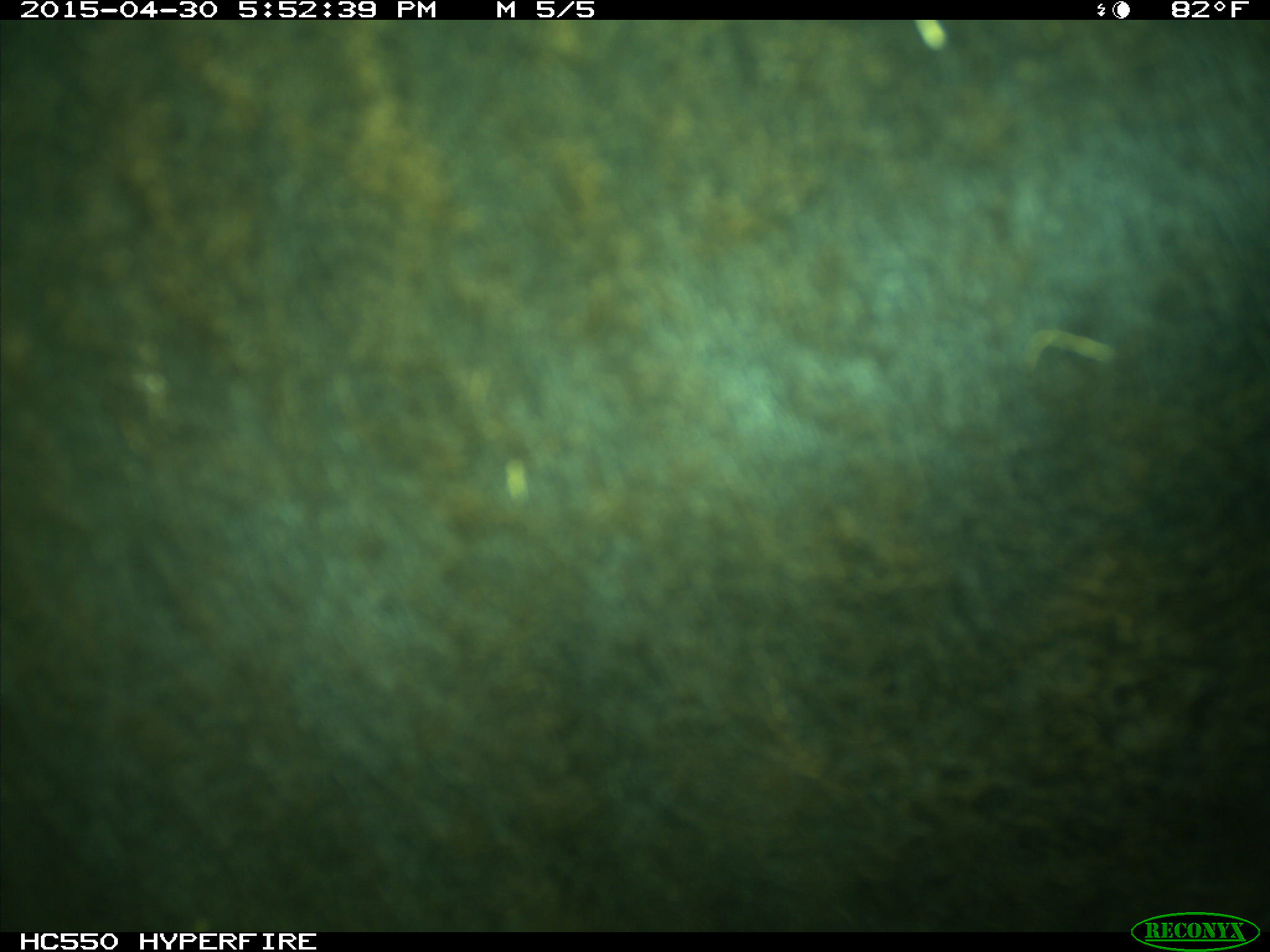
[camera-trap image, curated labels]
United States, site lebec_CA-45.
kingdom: Animalia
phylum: Chordata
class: Mammalia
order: Artiodactyla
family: Bovidae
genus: Bos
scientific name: Bos taurus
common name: domestic cow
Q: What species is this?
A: Bos taurus (domestic cow).